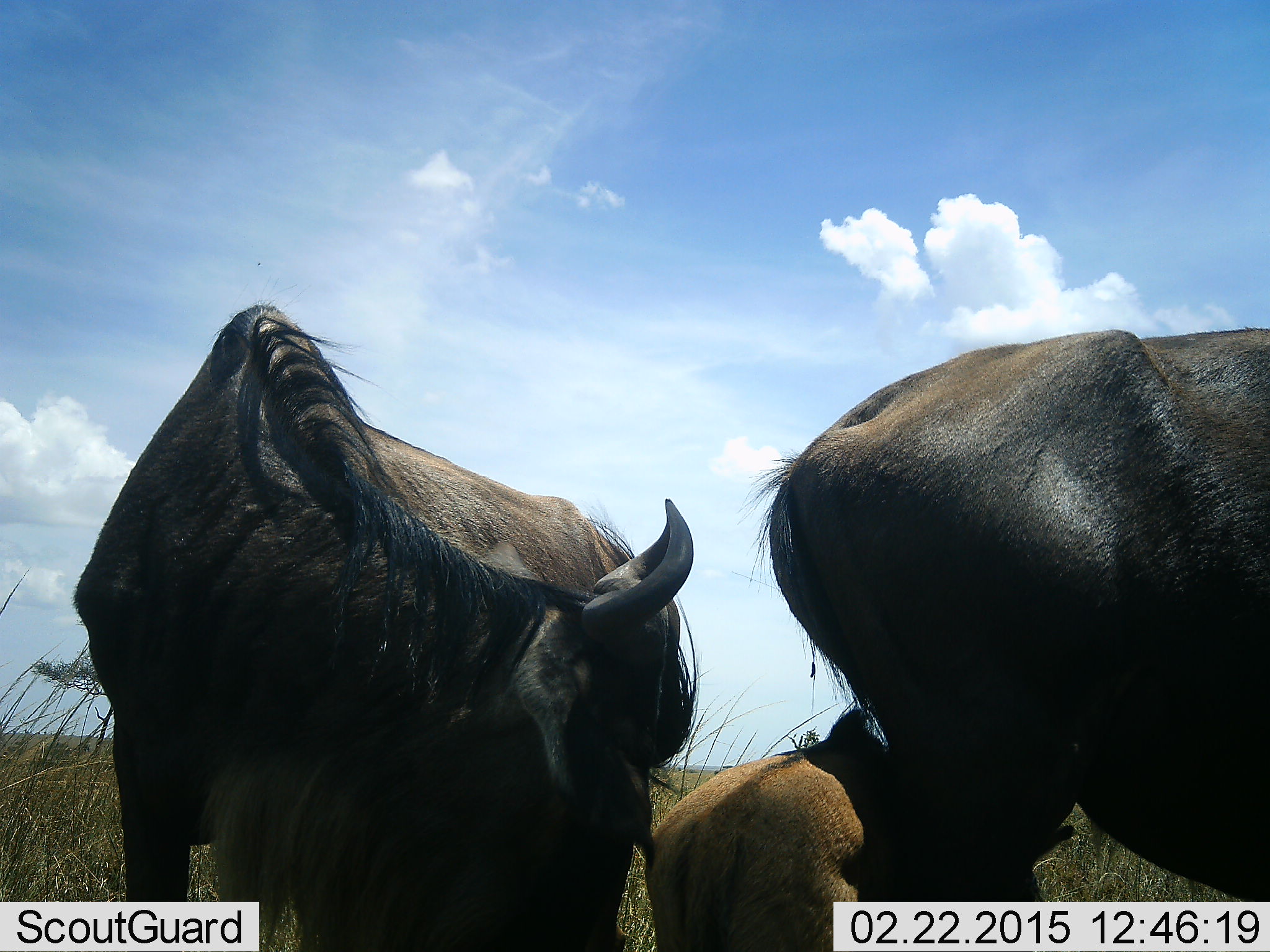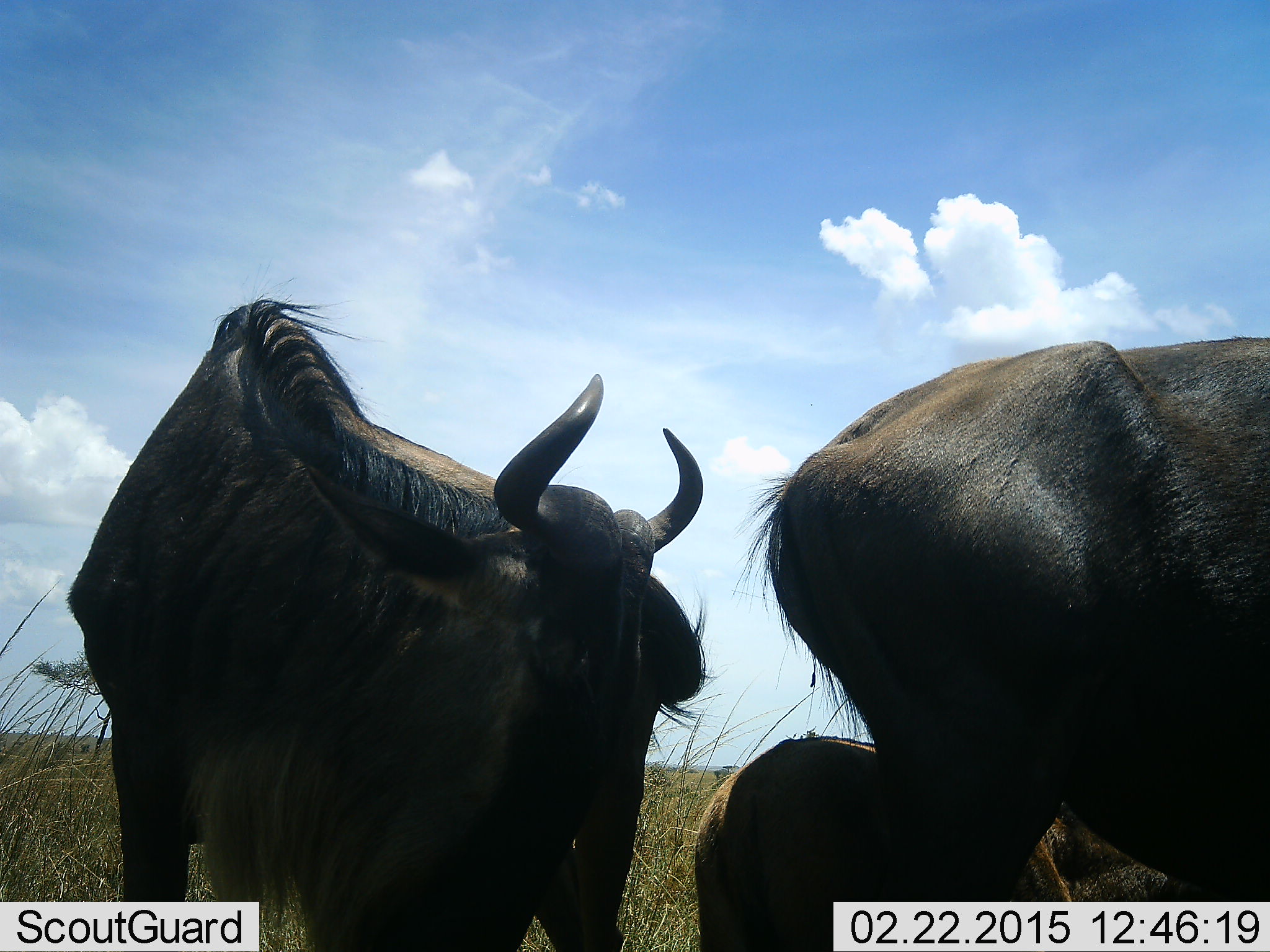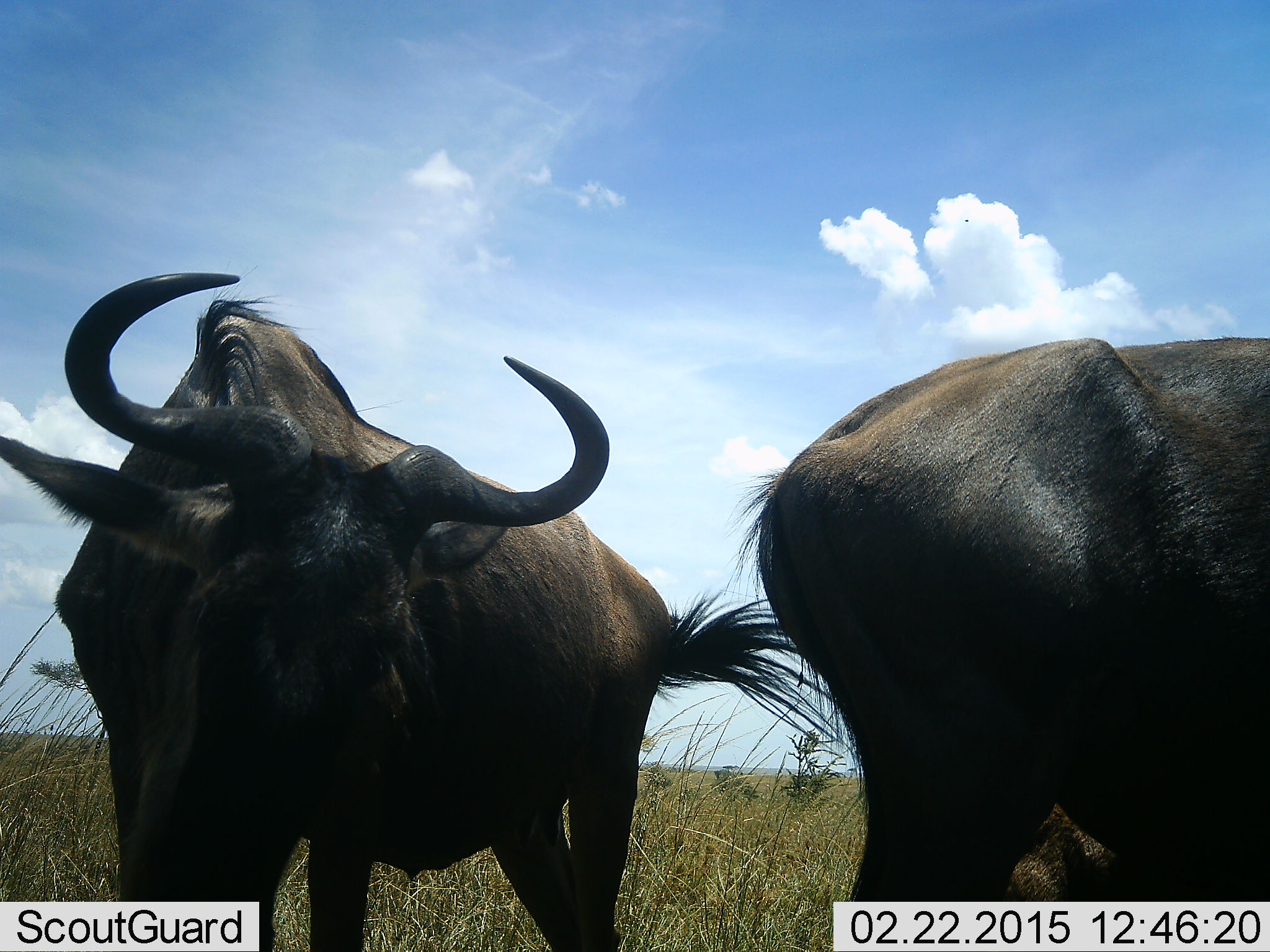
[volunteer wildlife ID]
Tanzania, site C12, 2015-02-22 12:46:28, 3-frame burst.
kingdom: Animalia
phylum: Chordata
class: Mammalia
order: Artiodactyla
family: Bovidae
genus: Connochaetes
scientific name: Connochaetes taurinus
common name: blue wildebeest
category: wildebeest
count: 3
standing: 80%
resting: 10%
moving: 20%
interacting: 10%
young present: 60%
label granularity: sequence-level